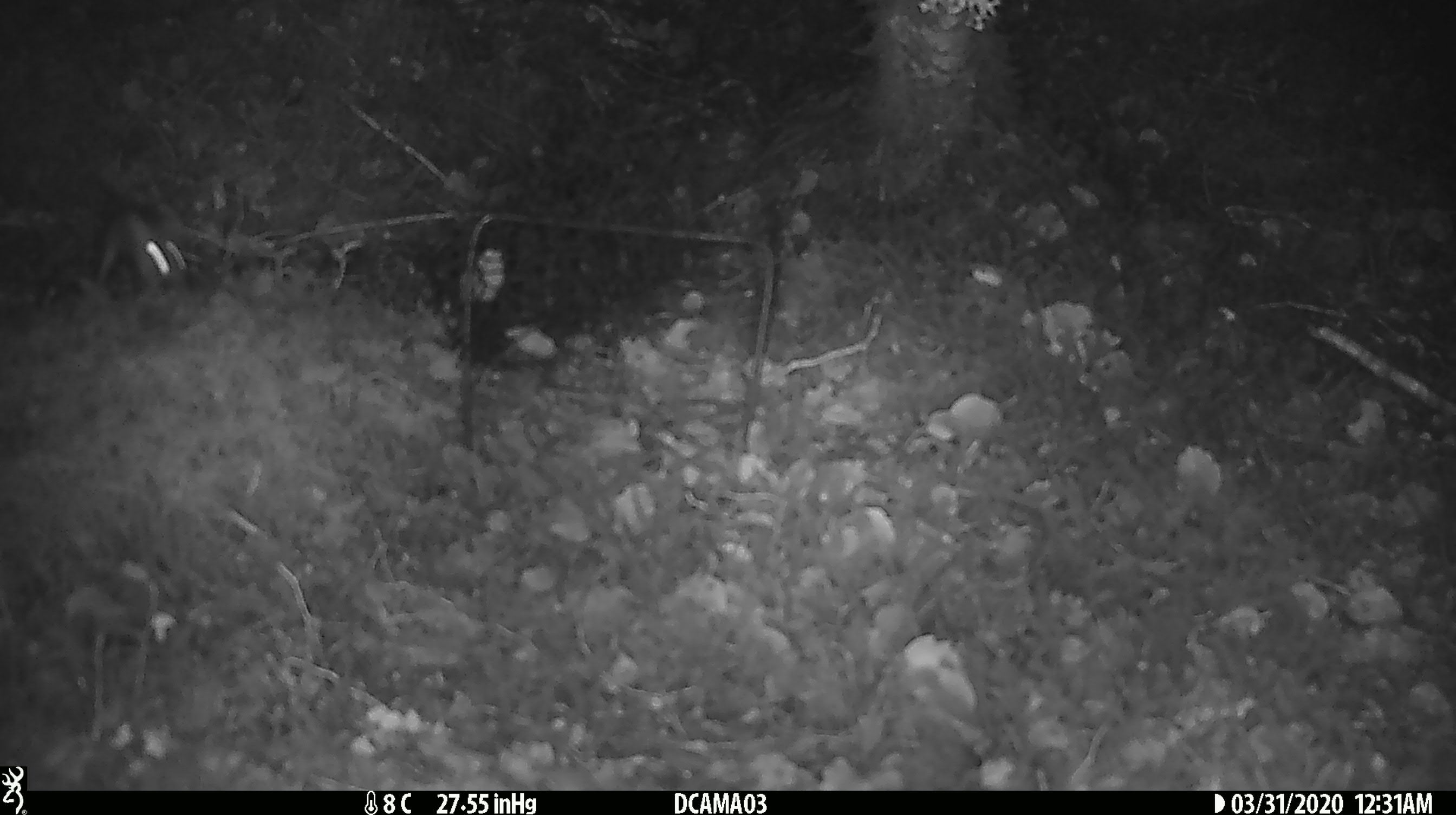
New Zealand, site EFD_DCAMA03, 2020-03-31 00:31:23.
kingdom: Animalia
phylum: Chordata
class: Mammalia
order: Rodentia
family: Muridae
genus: Mus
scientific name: Mus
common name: mouse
Mouse (Mus).